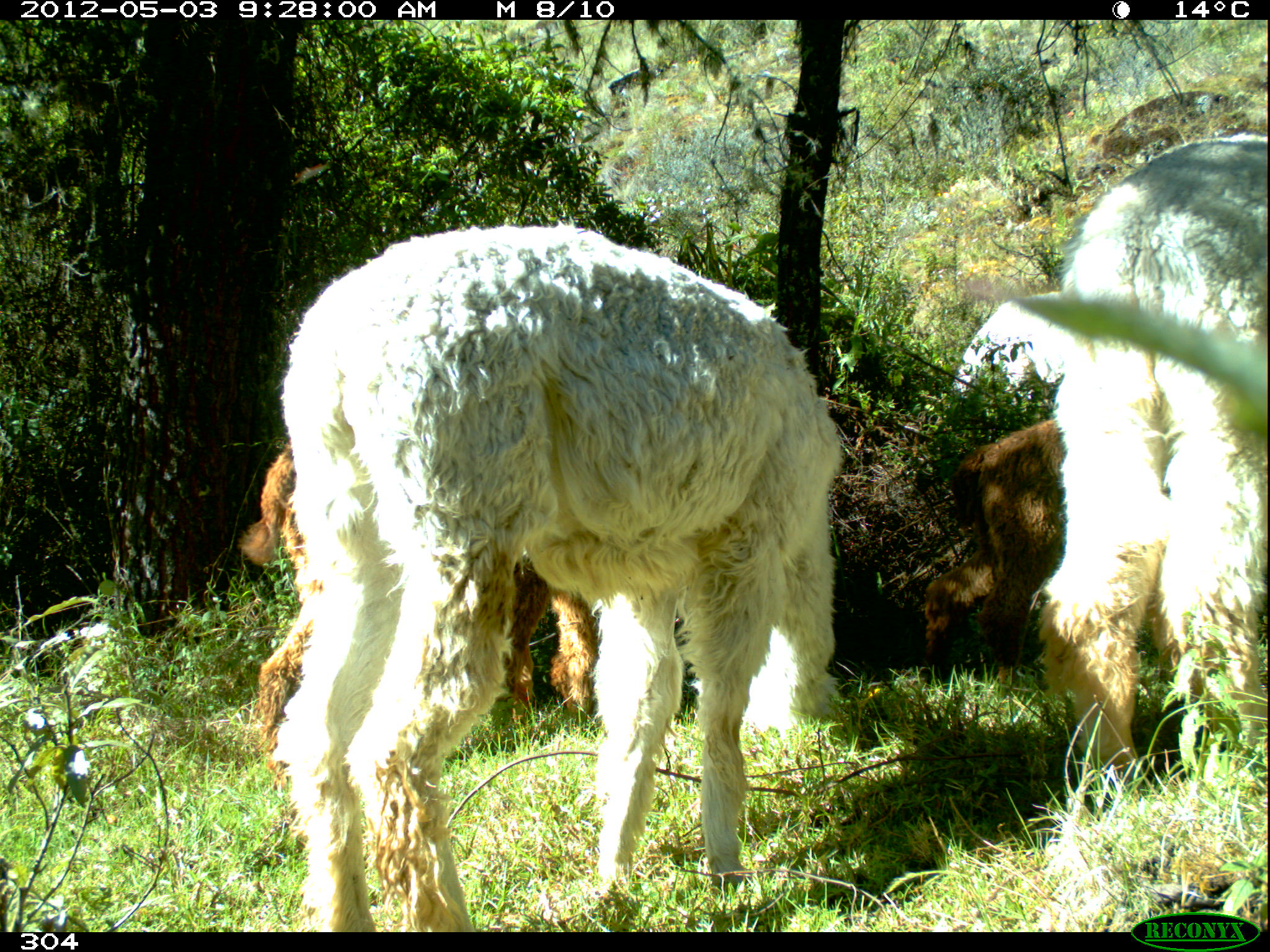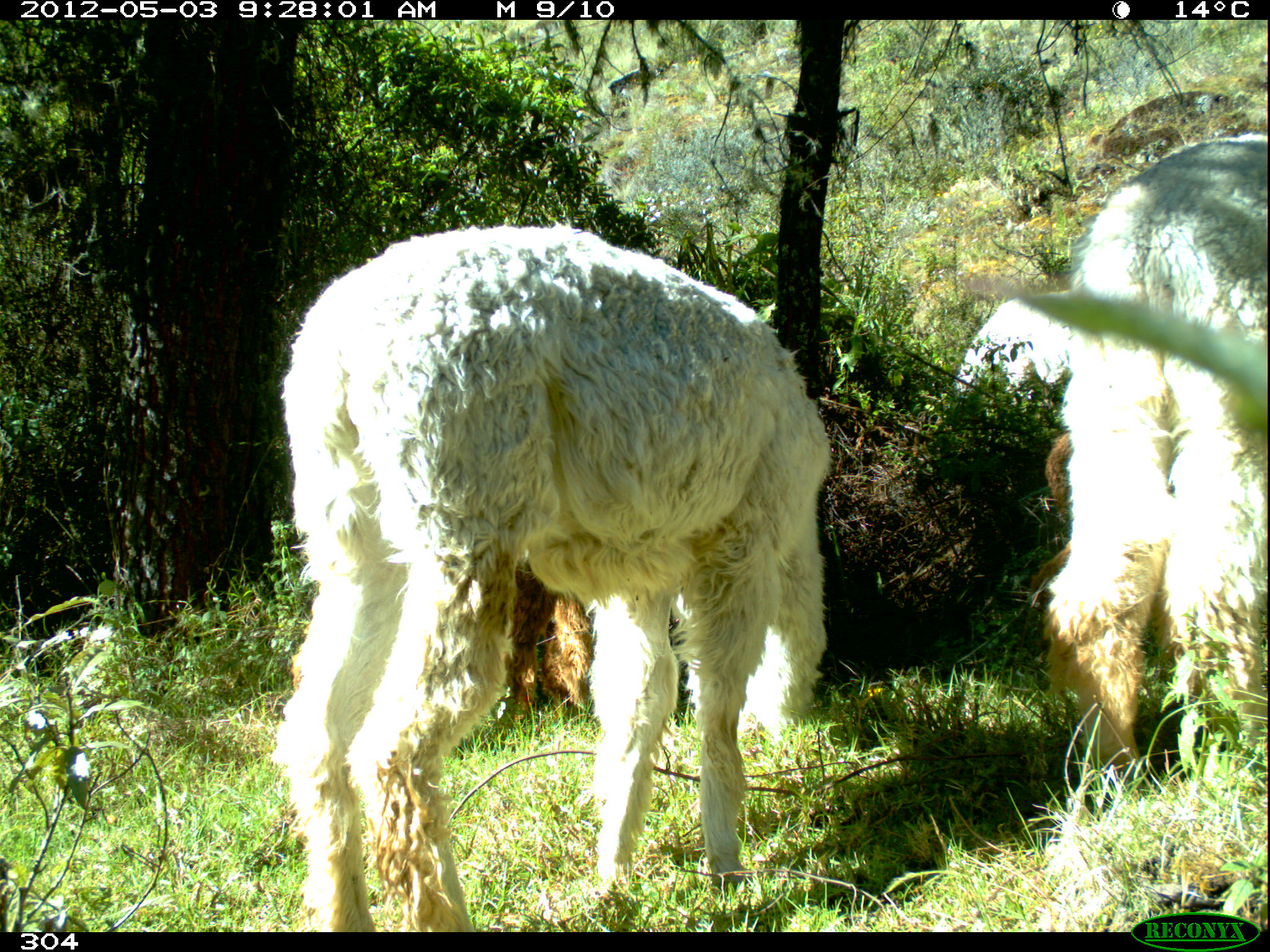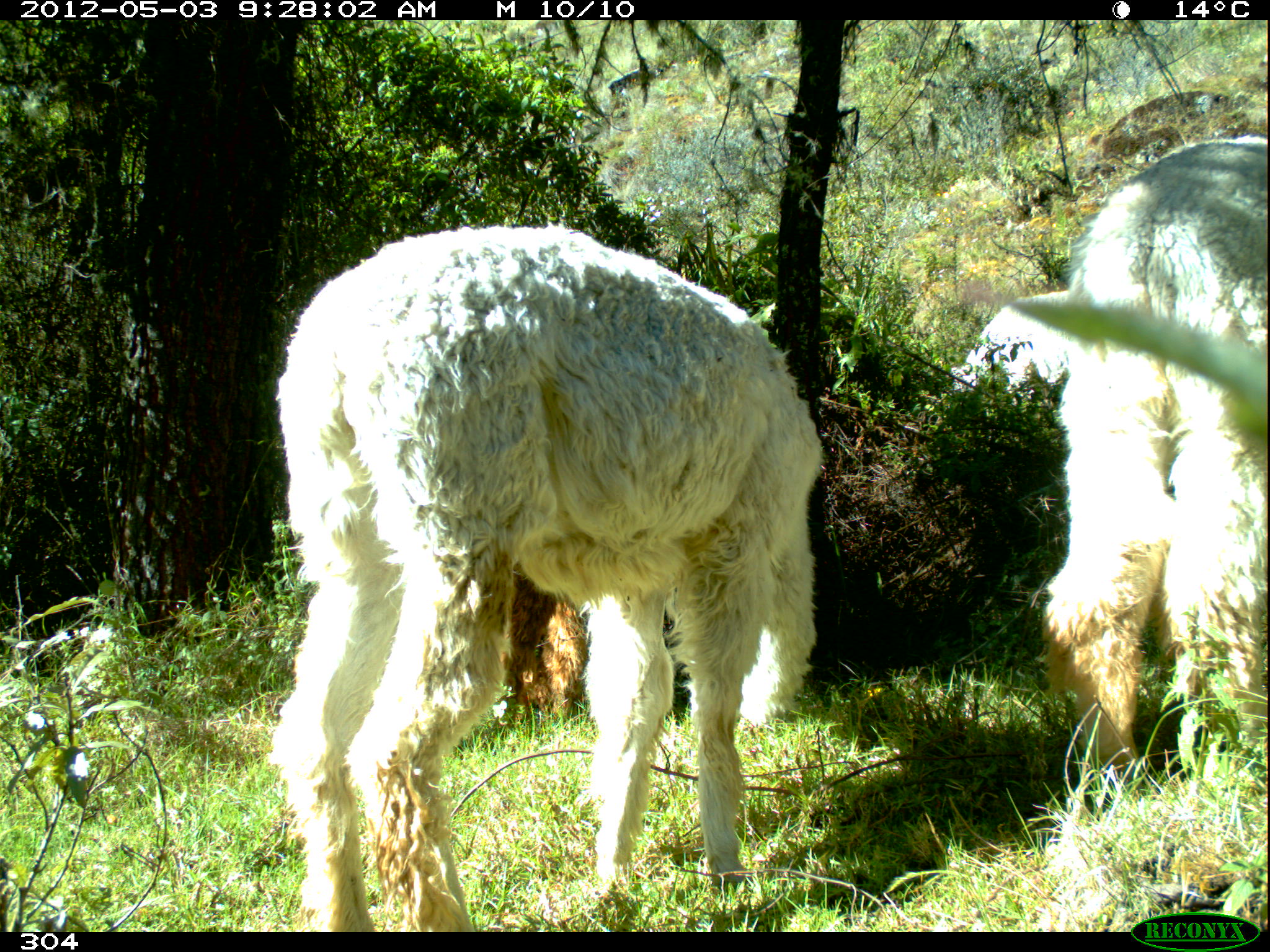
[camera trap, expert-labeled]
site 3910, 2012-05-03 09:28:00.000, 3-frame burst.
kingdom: Animalia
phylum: Chordata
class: Mammalia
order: Artiodactyla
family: Camelidae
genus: Vicugna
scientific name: Vicugna pacos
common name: alpaca